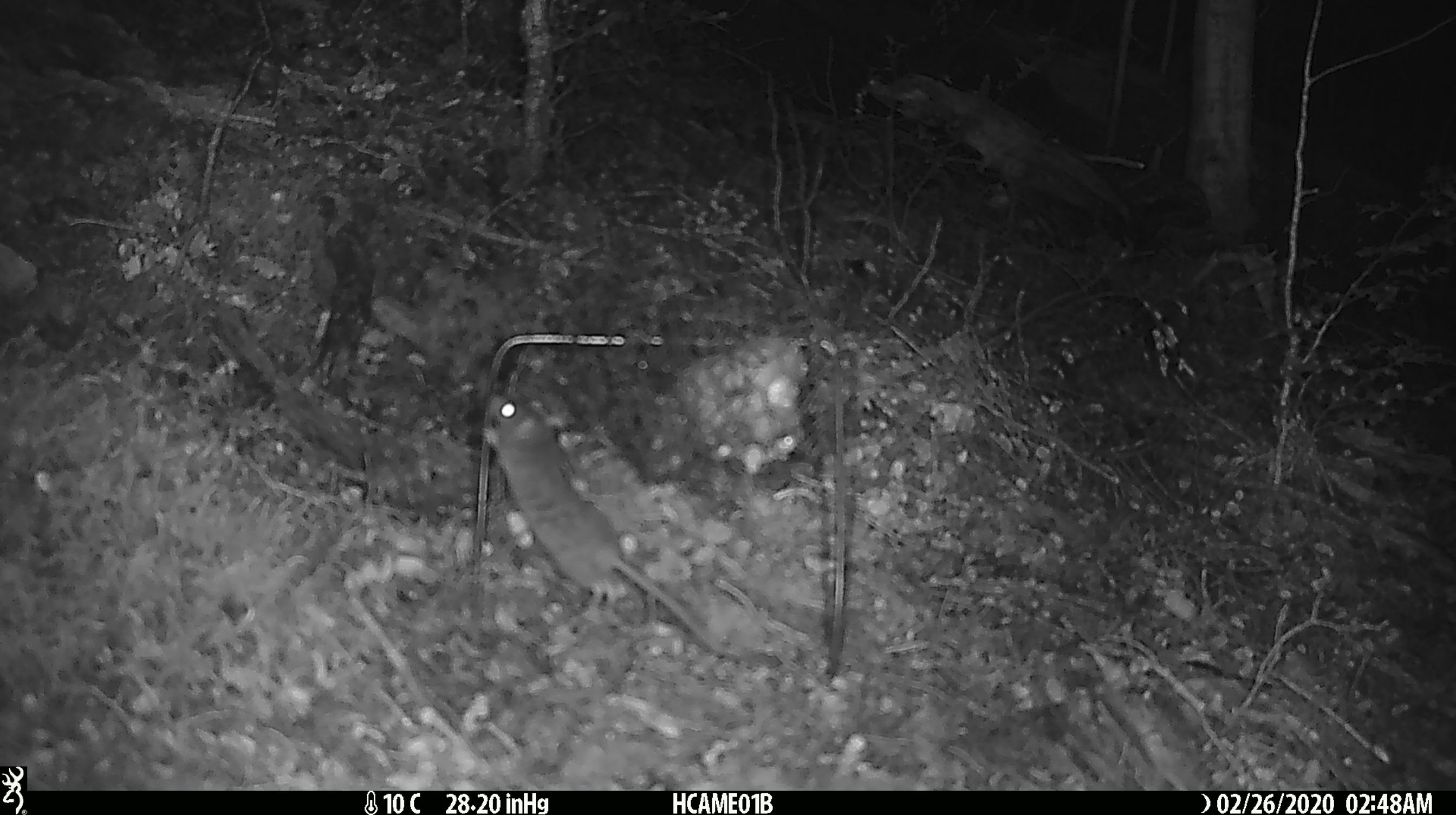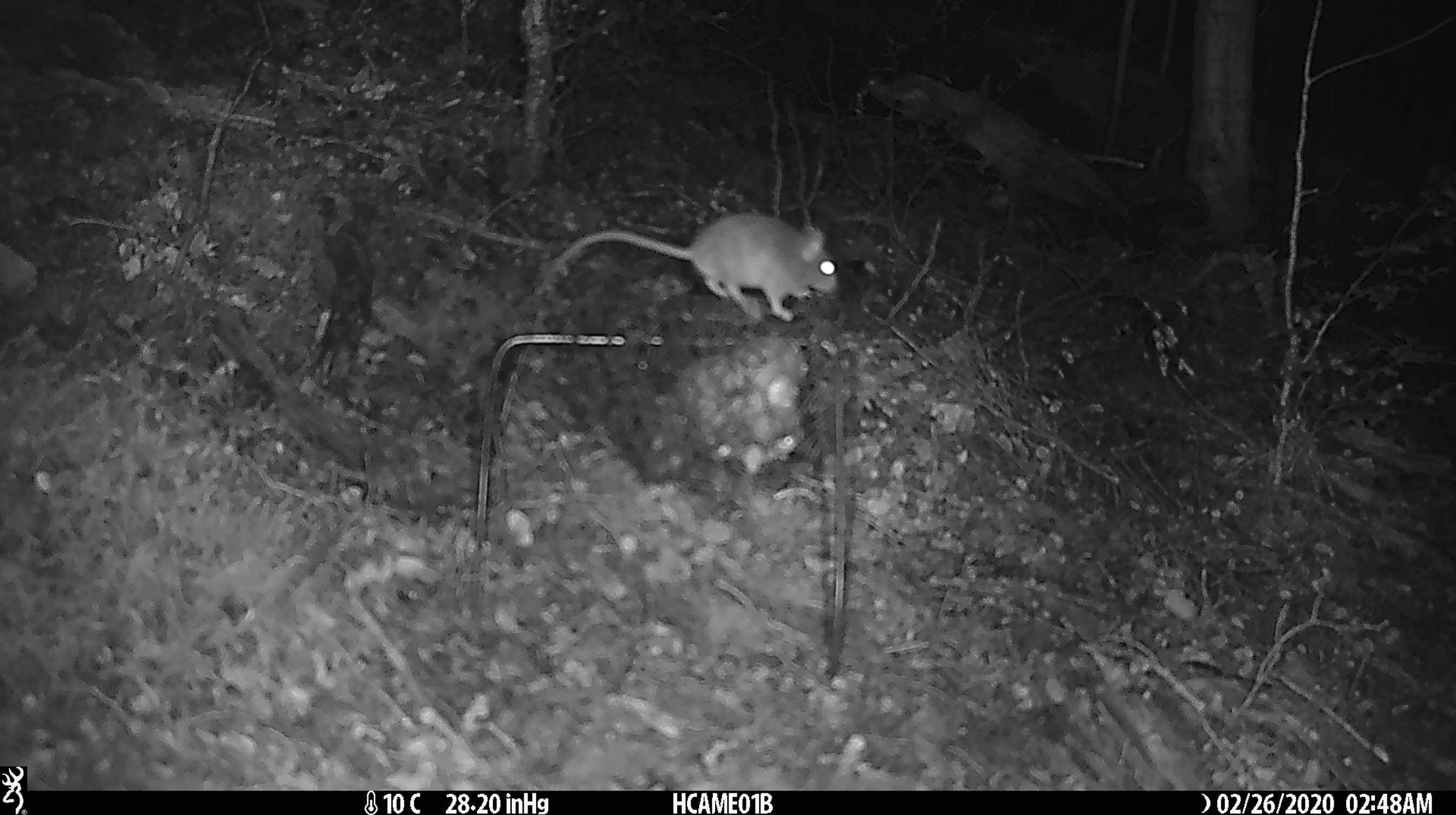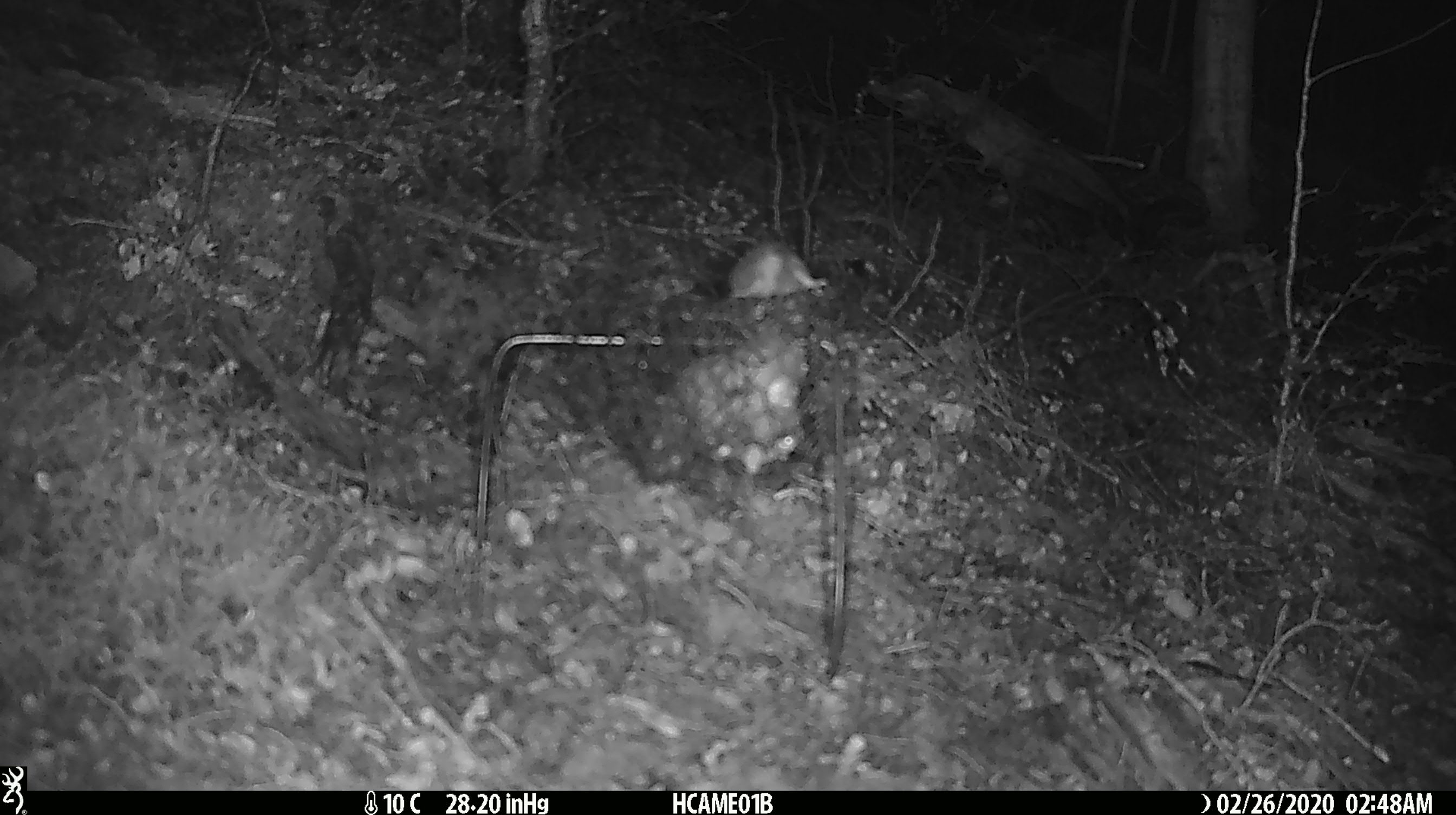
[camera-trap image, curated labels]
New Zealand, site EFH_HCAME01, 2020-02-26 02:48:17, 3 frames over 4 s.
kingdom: Animalia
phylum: Chordata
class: Mammalia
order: Rodentia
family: Muridae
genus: Mus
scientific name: Mus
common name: mouse